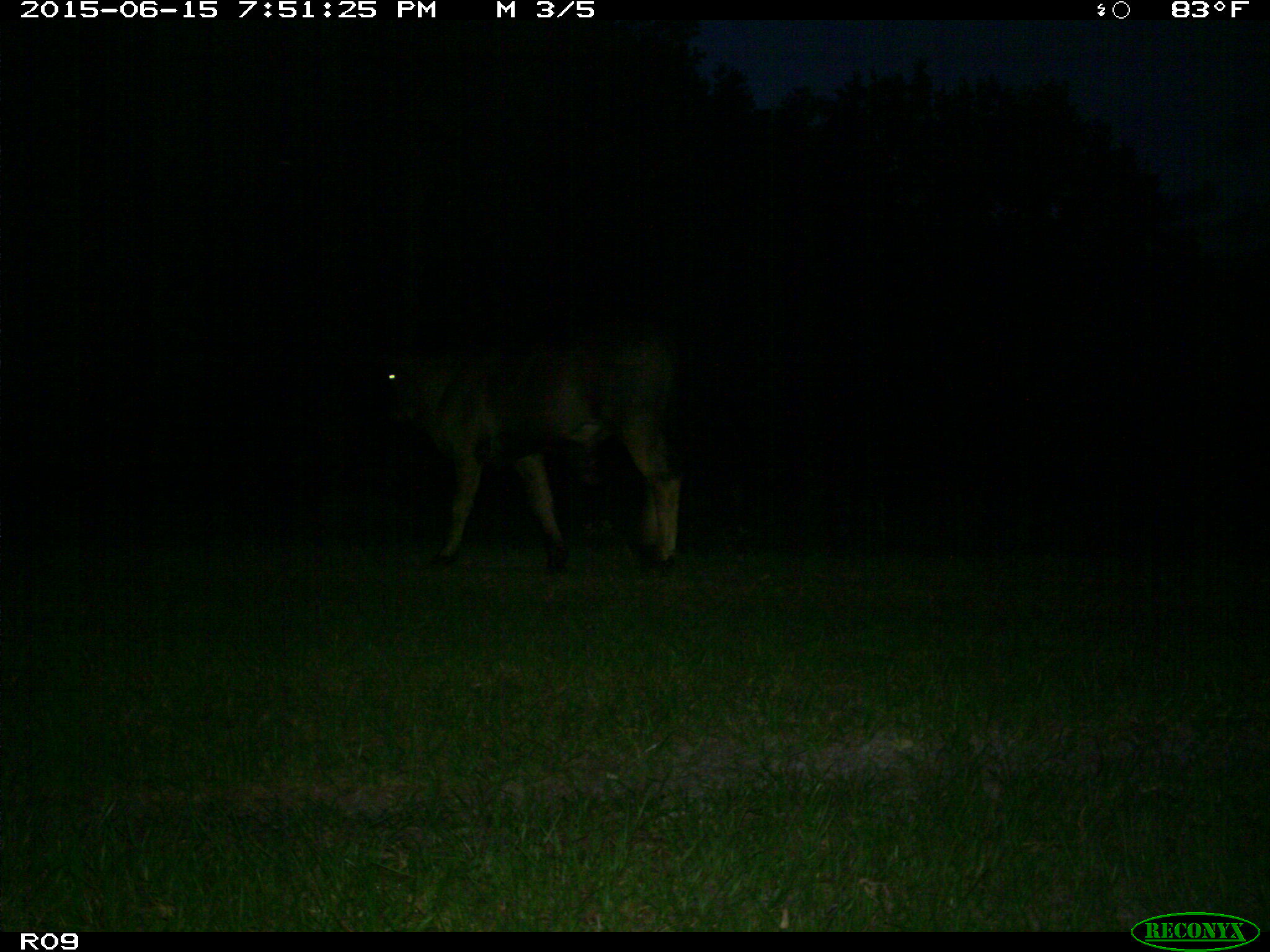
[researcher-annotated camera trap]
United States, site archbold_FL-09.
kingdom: Animalia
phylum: Chordata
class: Mammalia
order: Artiodactyla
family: Bovidae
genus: Bos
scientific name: Bos taurus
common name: domestic cow